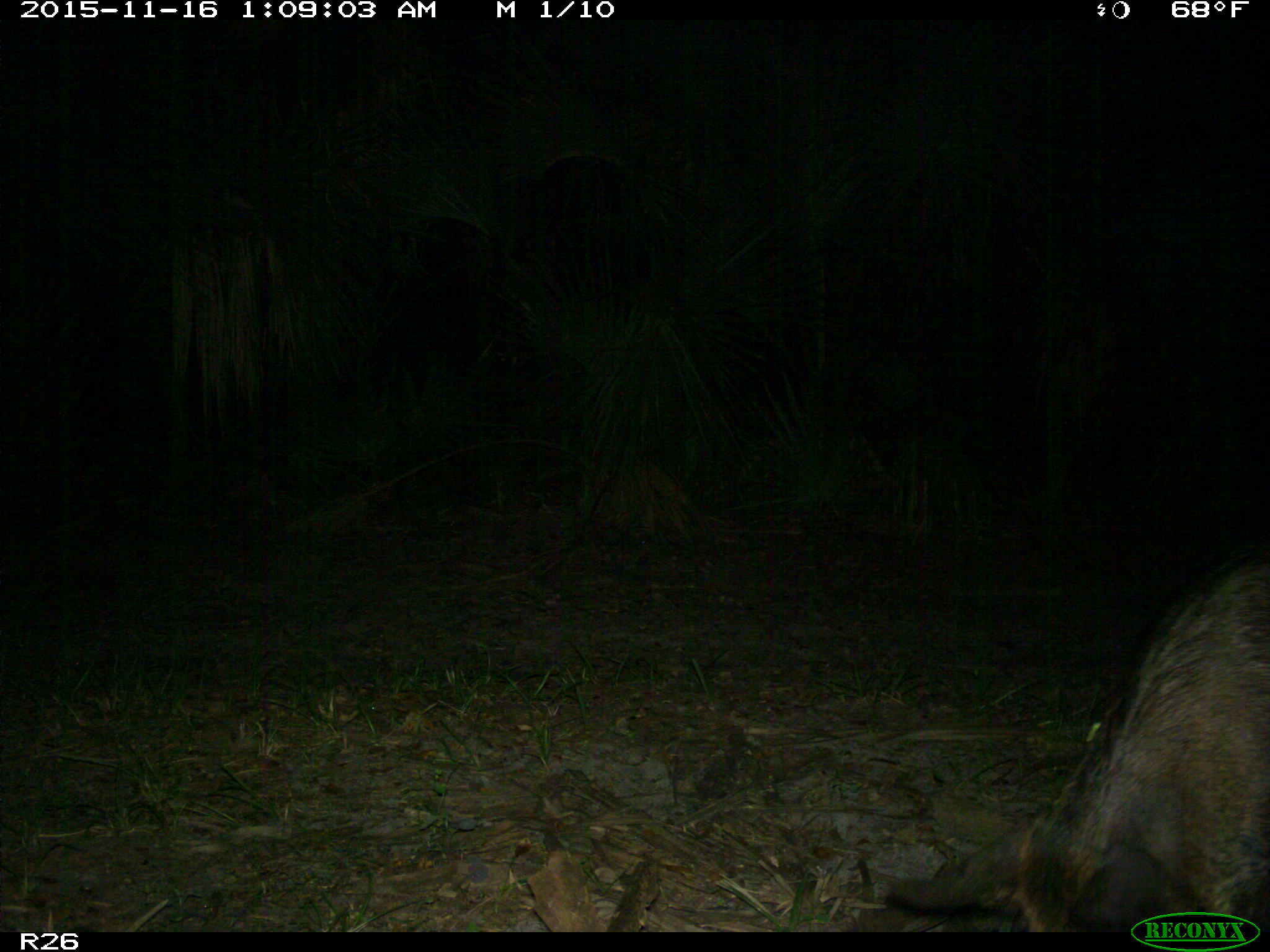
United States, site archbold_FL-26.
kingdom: Animalia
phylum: Chordata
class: Mammalia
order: Artiodactyla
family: Suidae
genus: Sus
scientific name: Sus scrofa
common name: wild boar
Sus scrofa (wild boar).